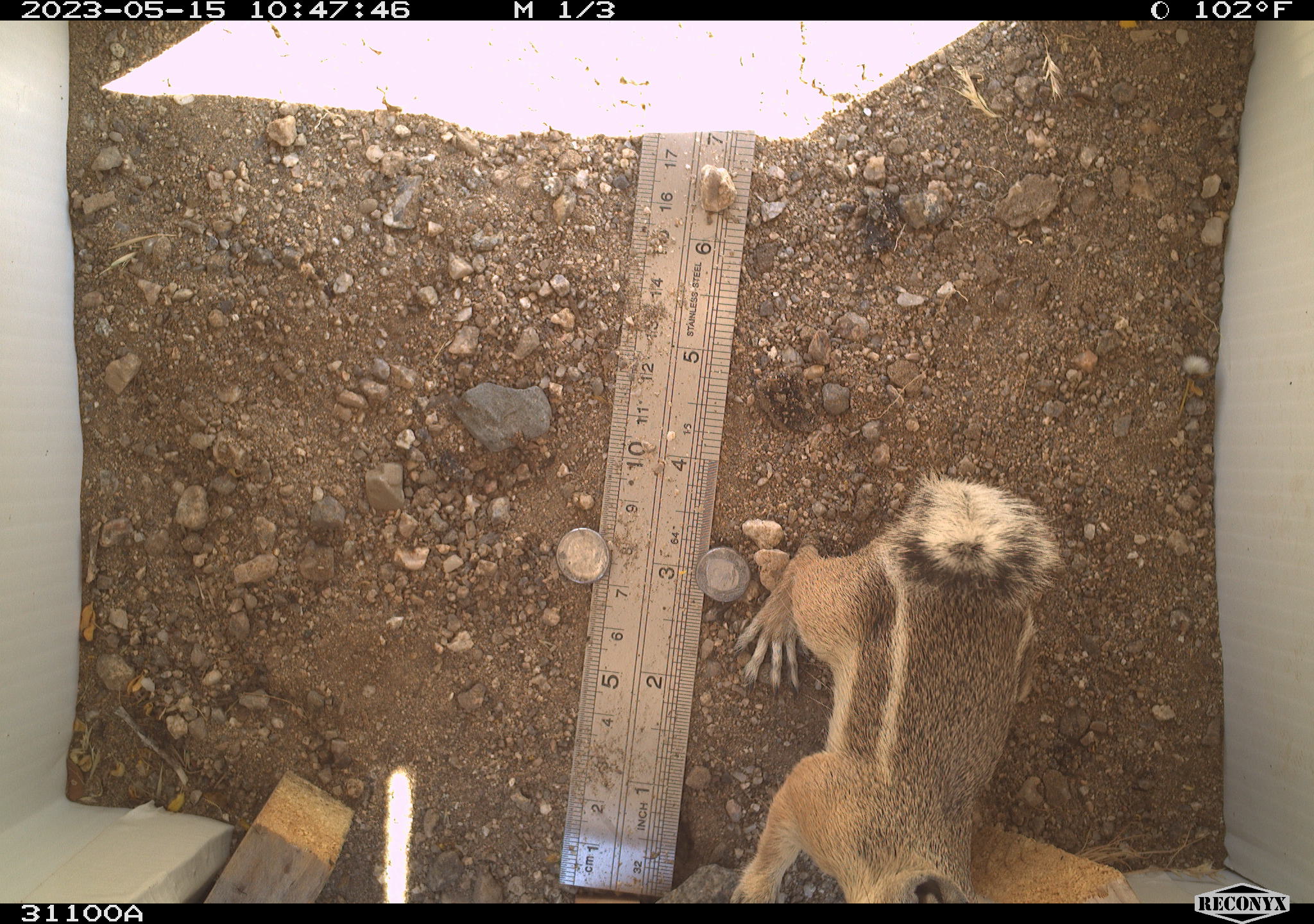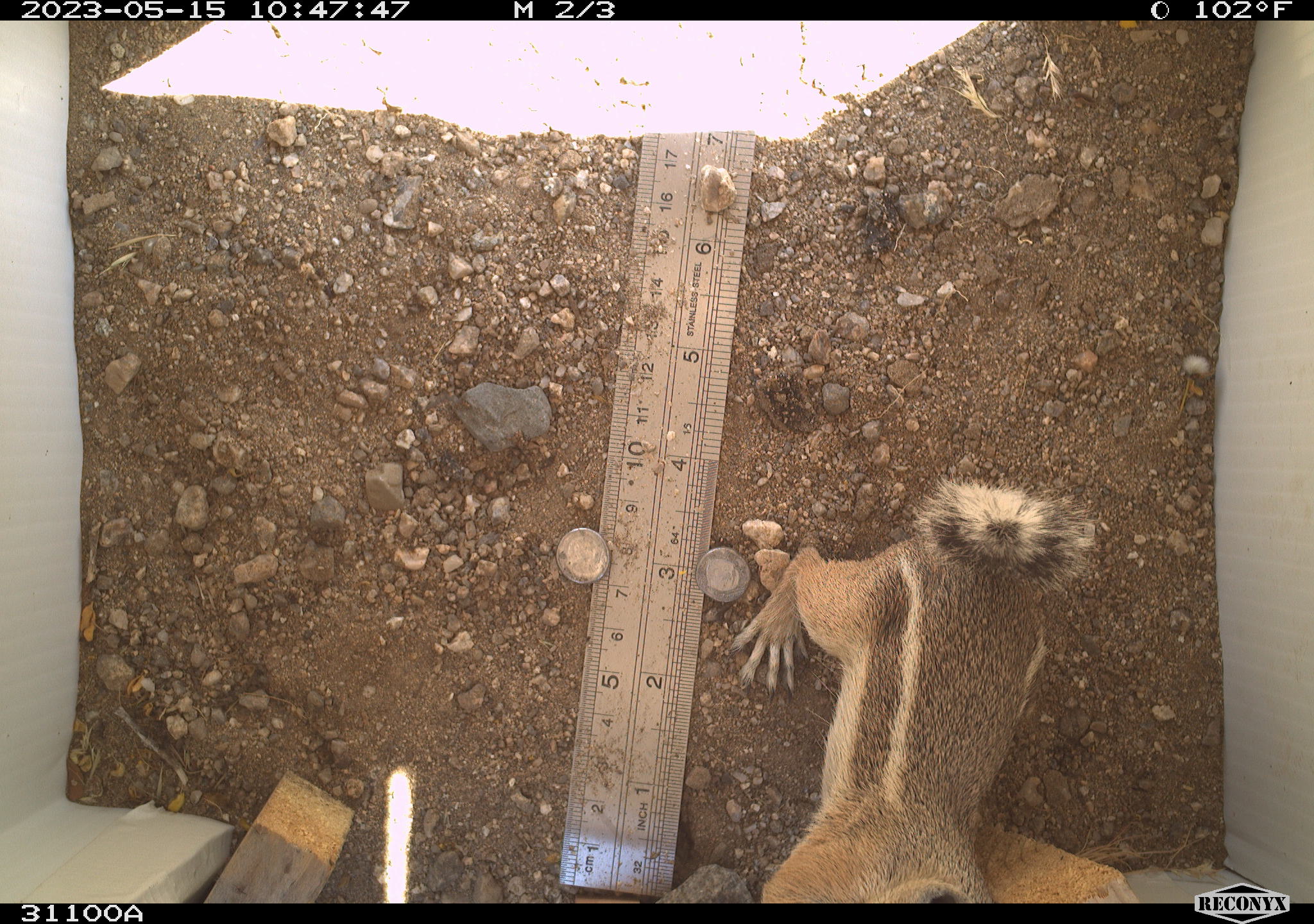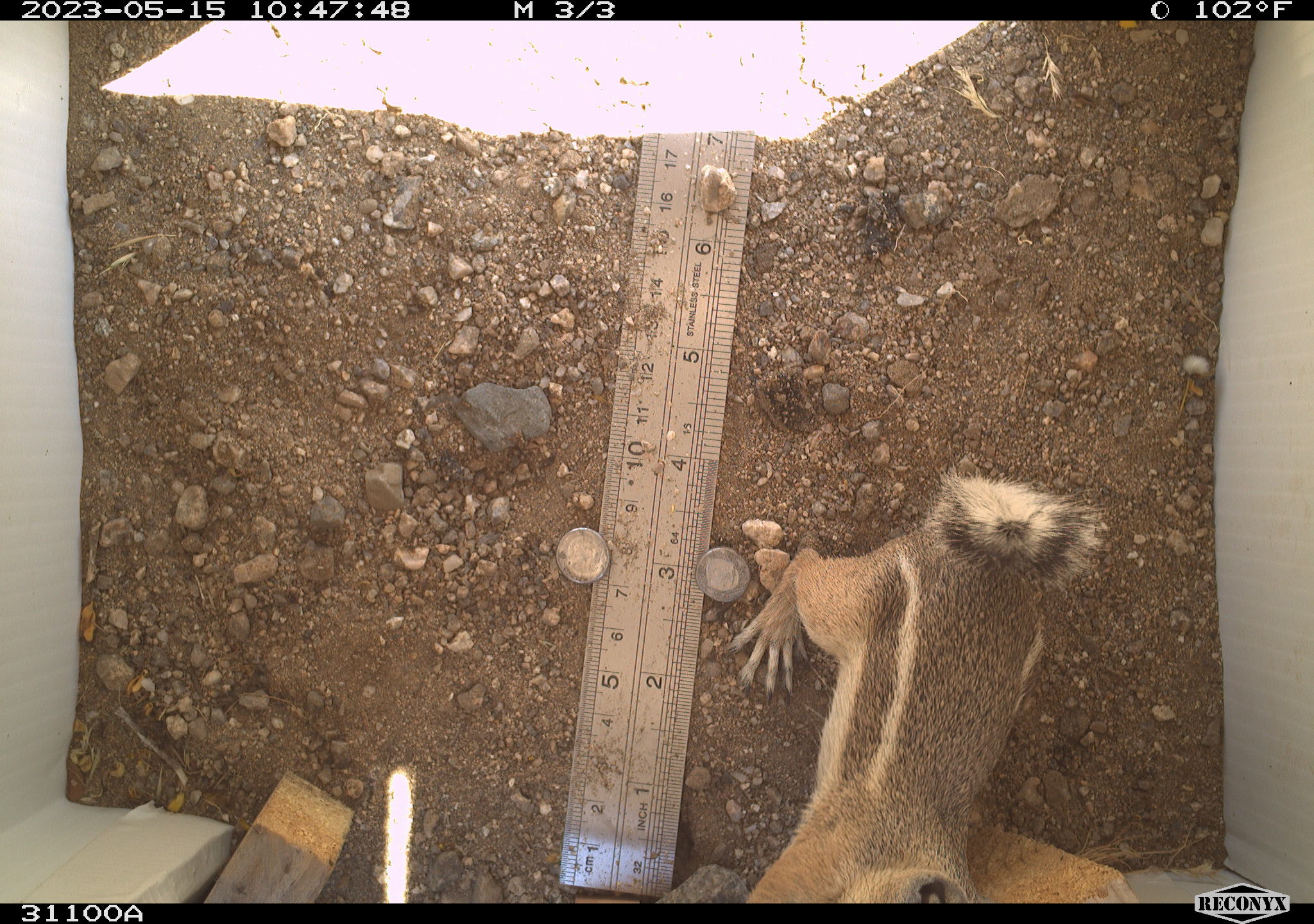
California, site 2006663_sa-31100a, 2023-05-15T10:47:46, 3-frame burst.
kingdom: Animalia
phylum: Chordata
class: Mammalia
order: Rodentia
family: Sciuridae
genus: Ammospermophilus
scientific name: Ammospermophilus leucurus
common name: white-tailed antelope squirrel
White-tailed antelope squirrel (Ammospermophilus leucurus).